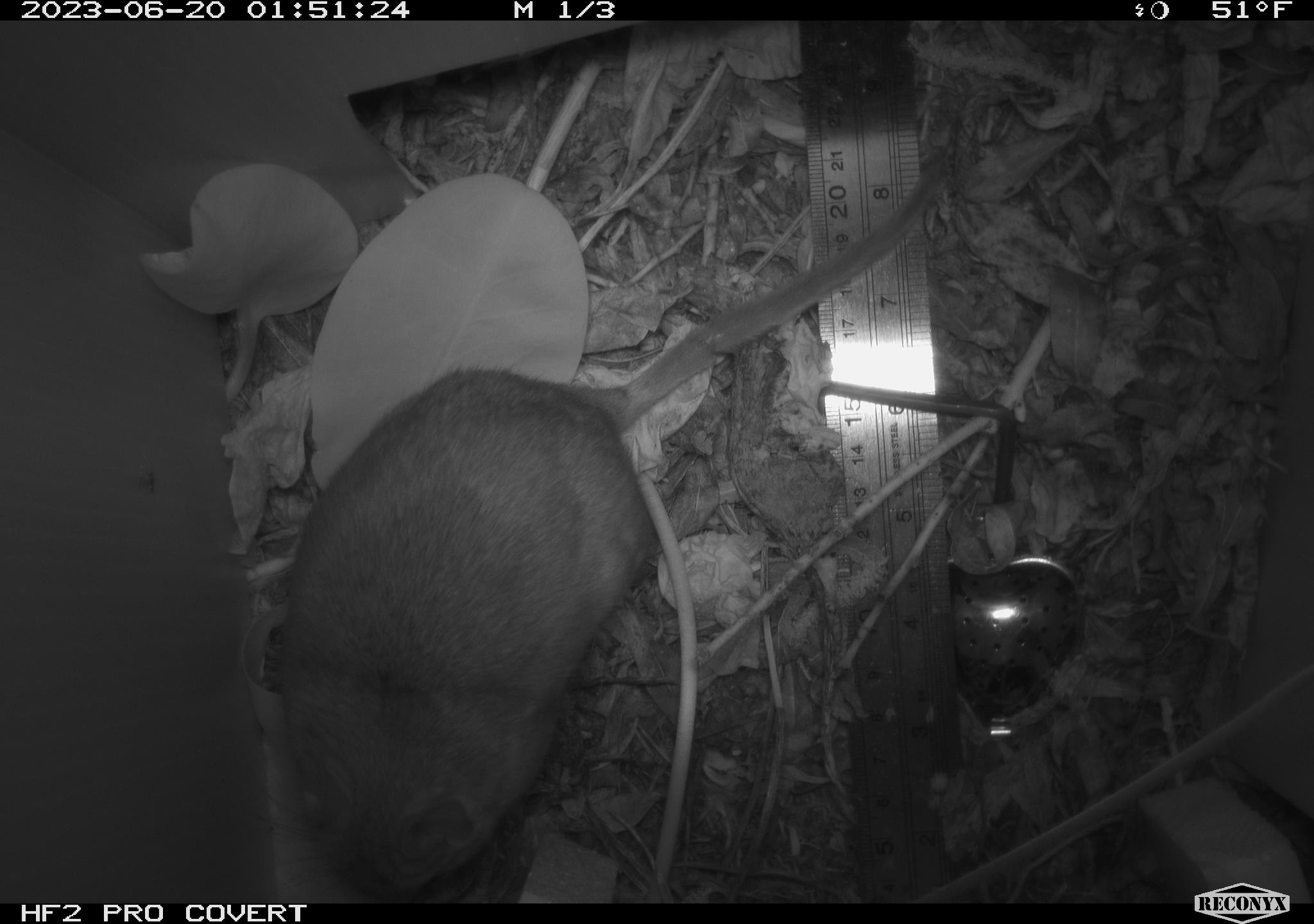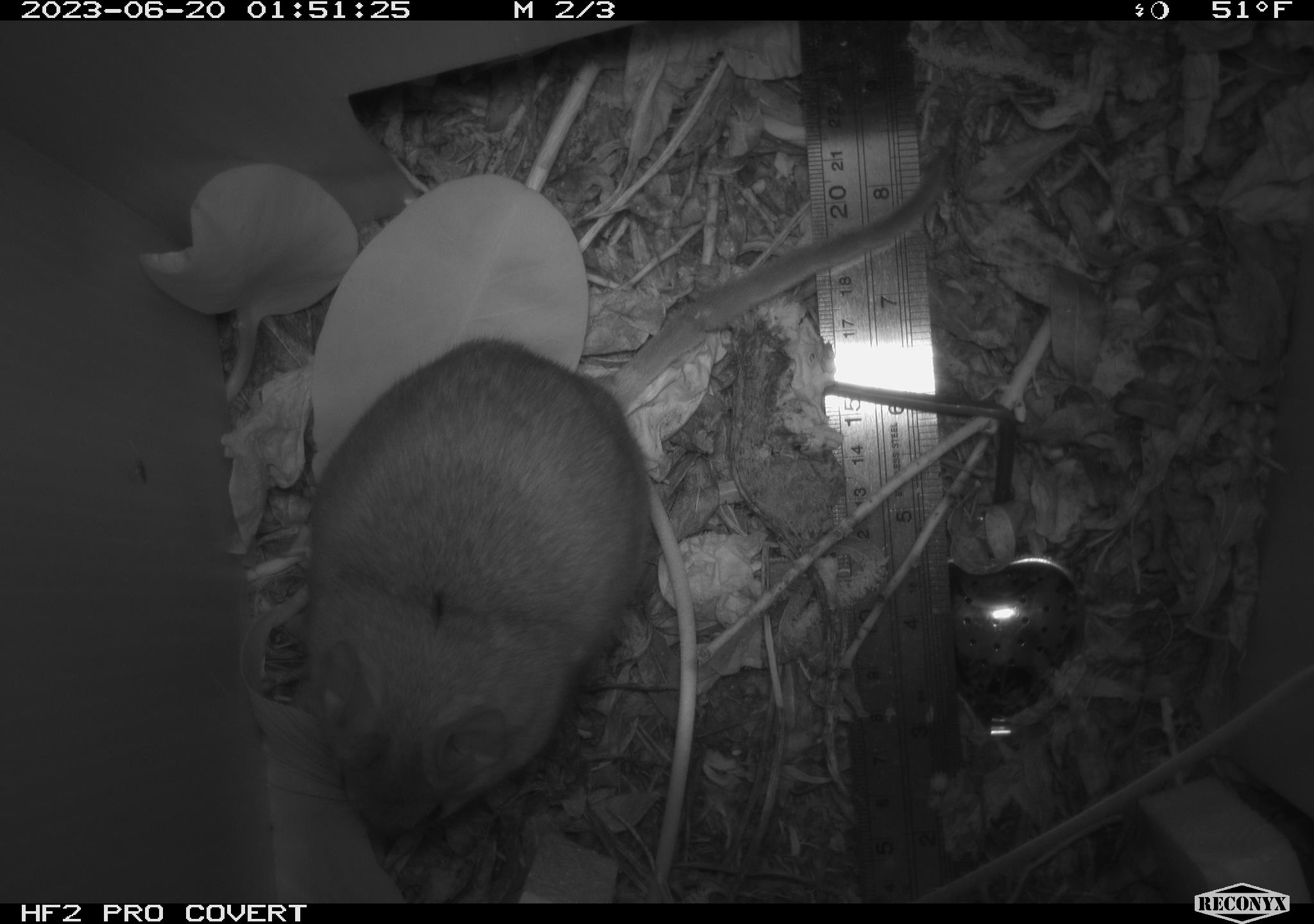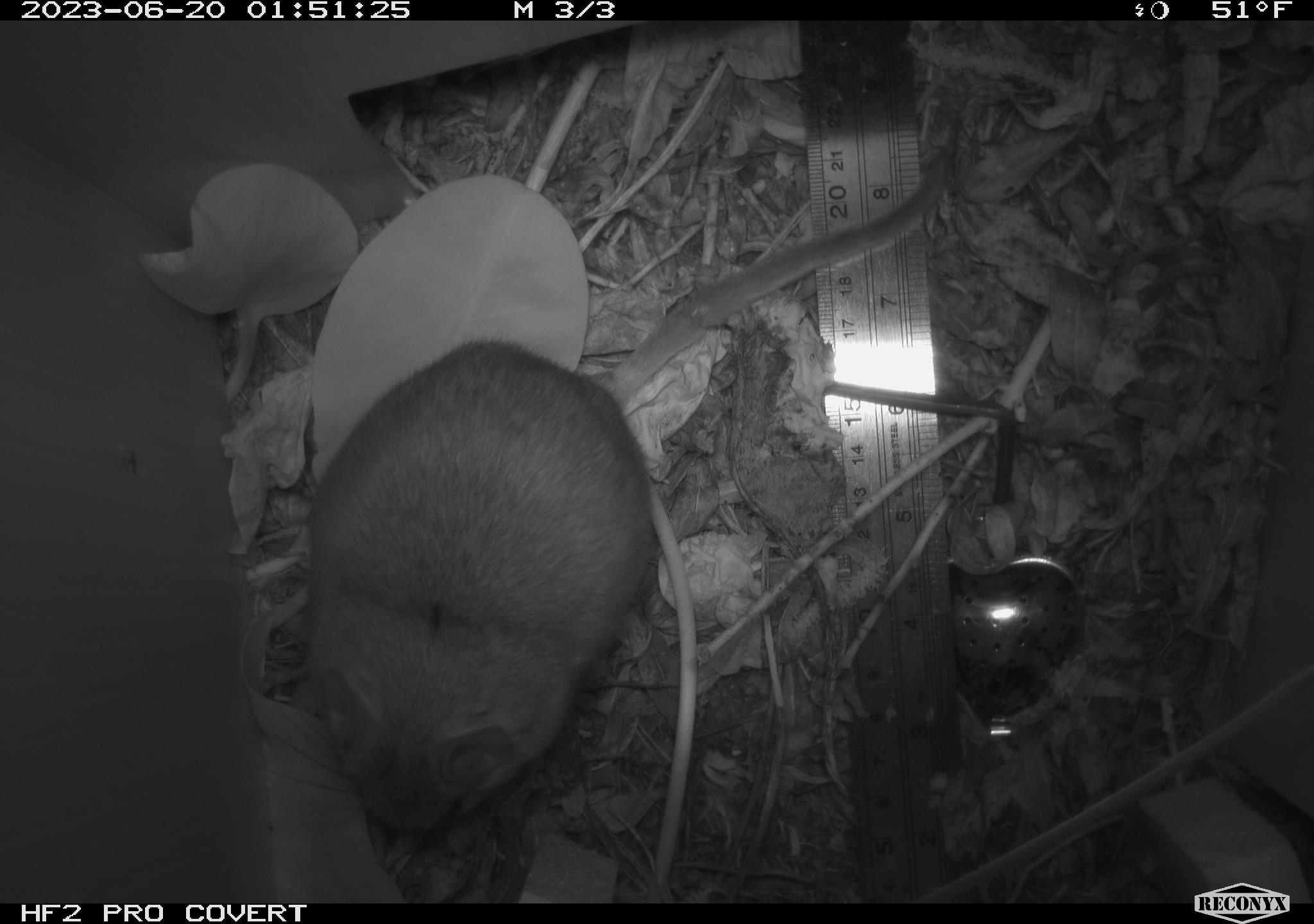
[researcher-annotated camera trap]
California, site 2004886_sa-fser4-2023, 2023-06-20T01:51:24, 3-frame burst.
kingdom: Animalia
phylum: Chordata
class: Mammalia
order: Rodentia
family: Cricetidae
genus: Neotoma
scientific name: Neotoma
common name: pack rat or woodrat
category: neotoma species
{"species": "neotoma species (pack rat or woodrat) (Neotoma)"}